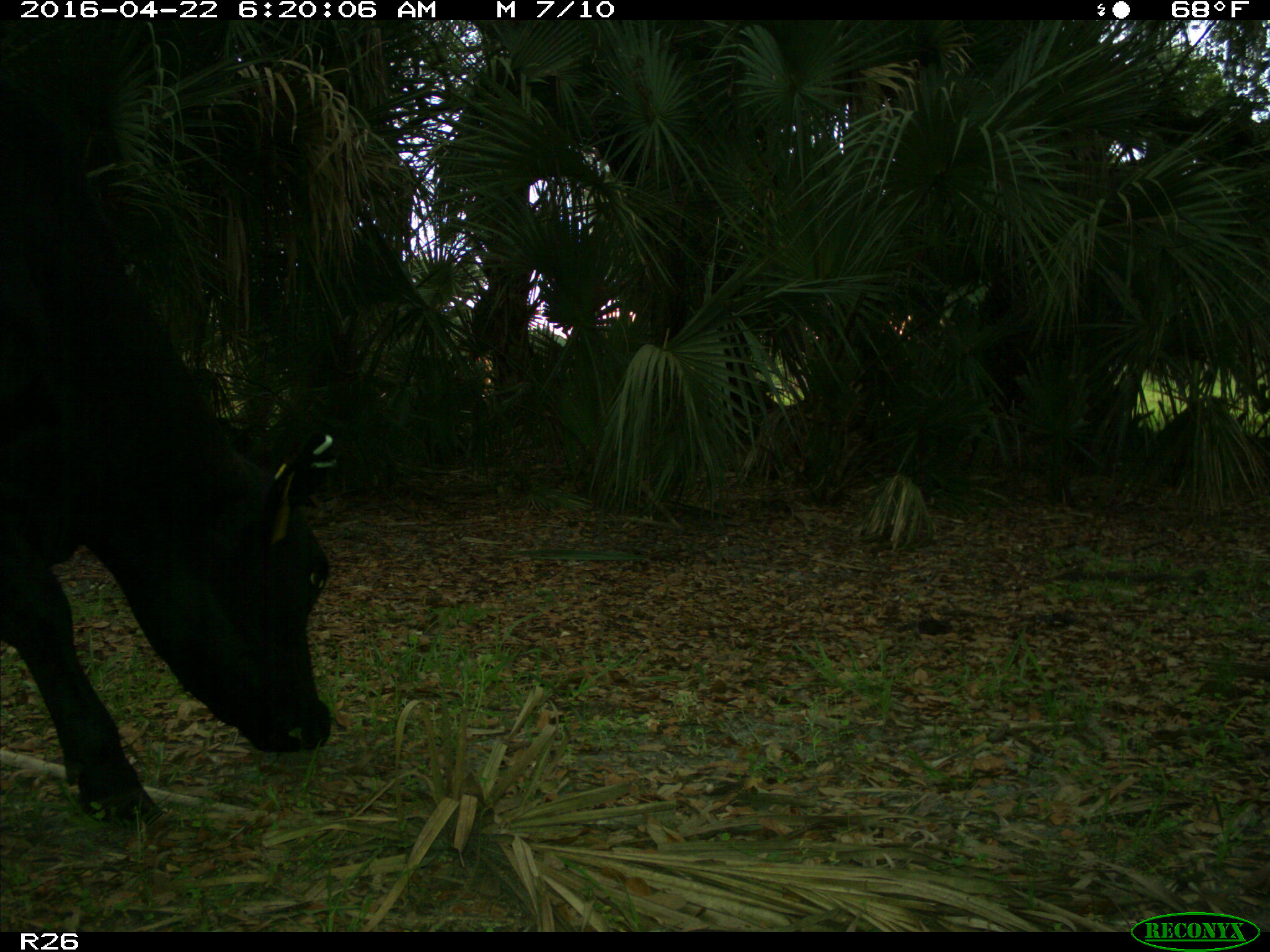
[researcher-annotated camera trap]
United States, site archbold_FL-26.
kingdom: Animalia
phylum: Chordata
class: Mammalia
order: Artiodactyla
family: Bovidae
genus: Bos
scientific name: Bos taurus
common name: domestic cow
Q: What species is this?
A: Bos taurus (domestic cow).